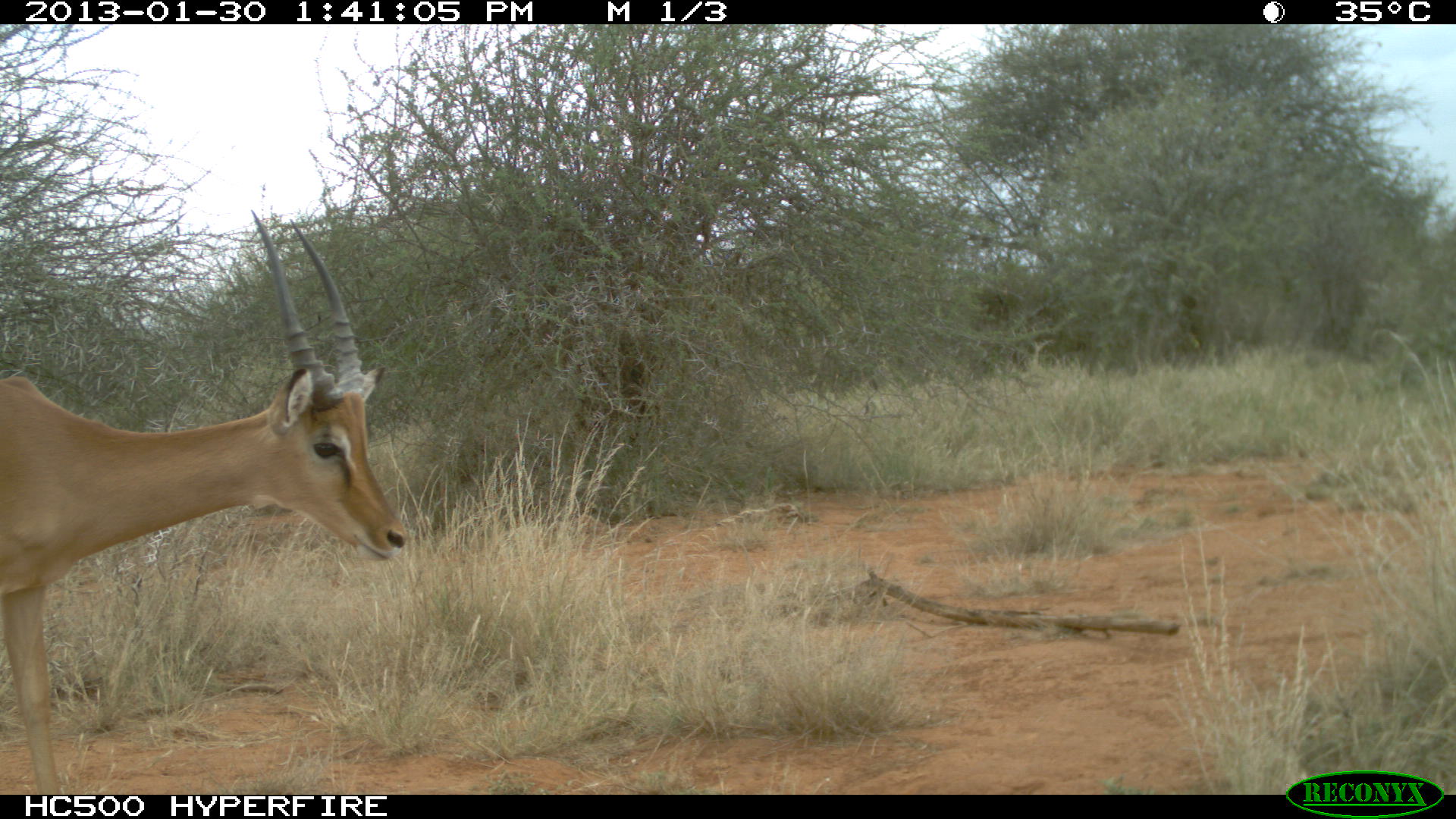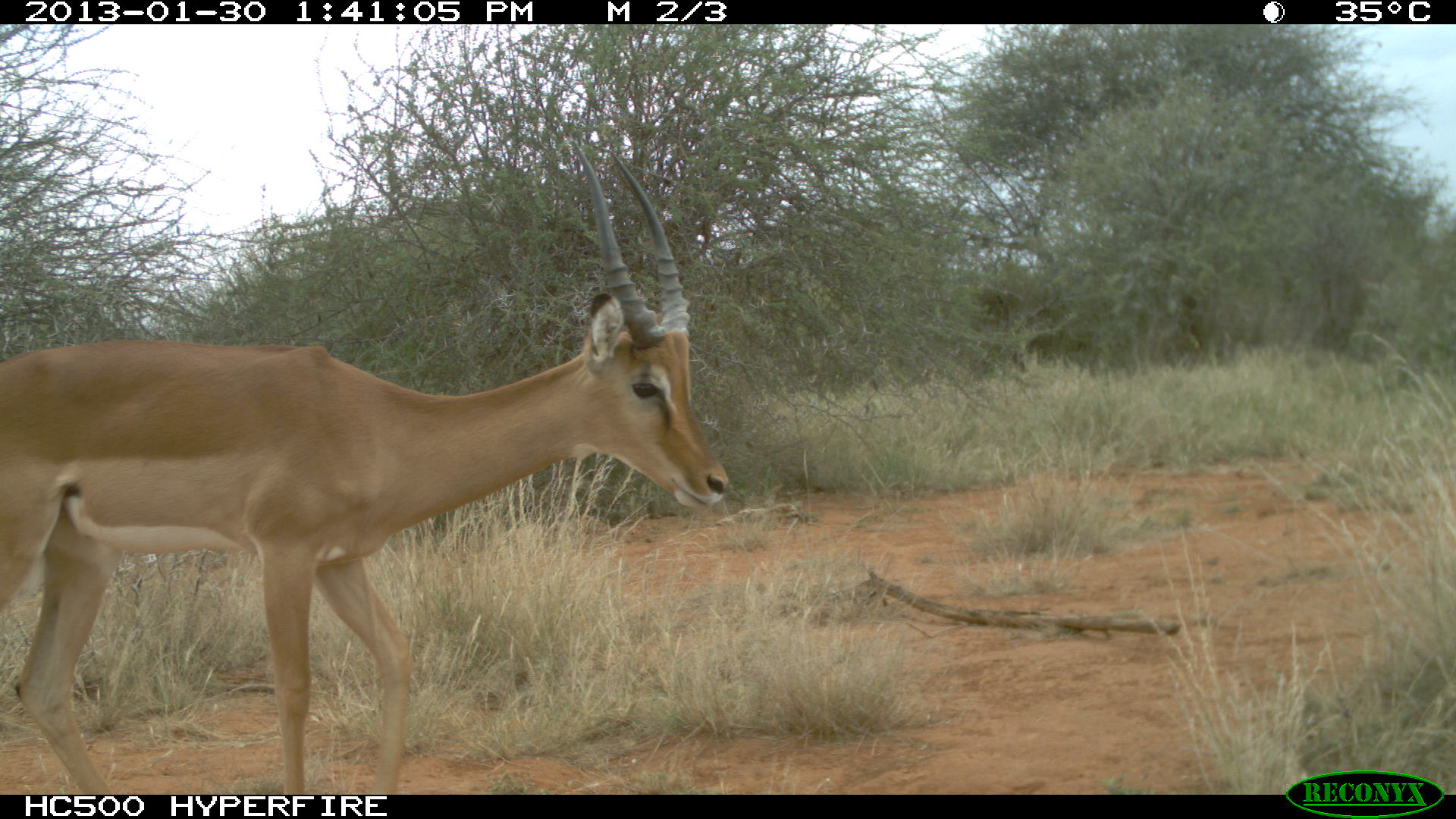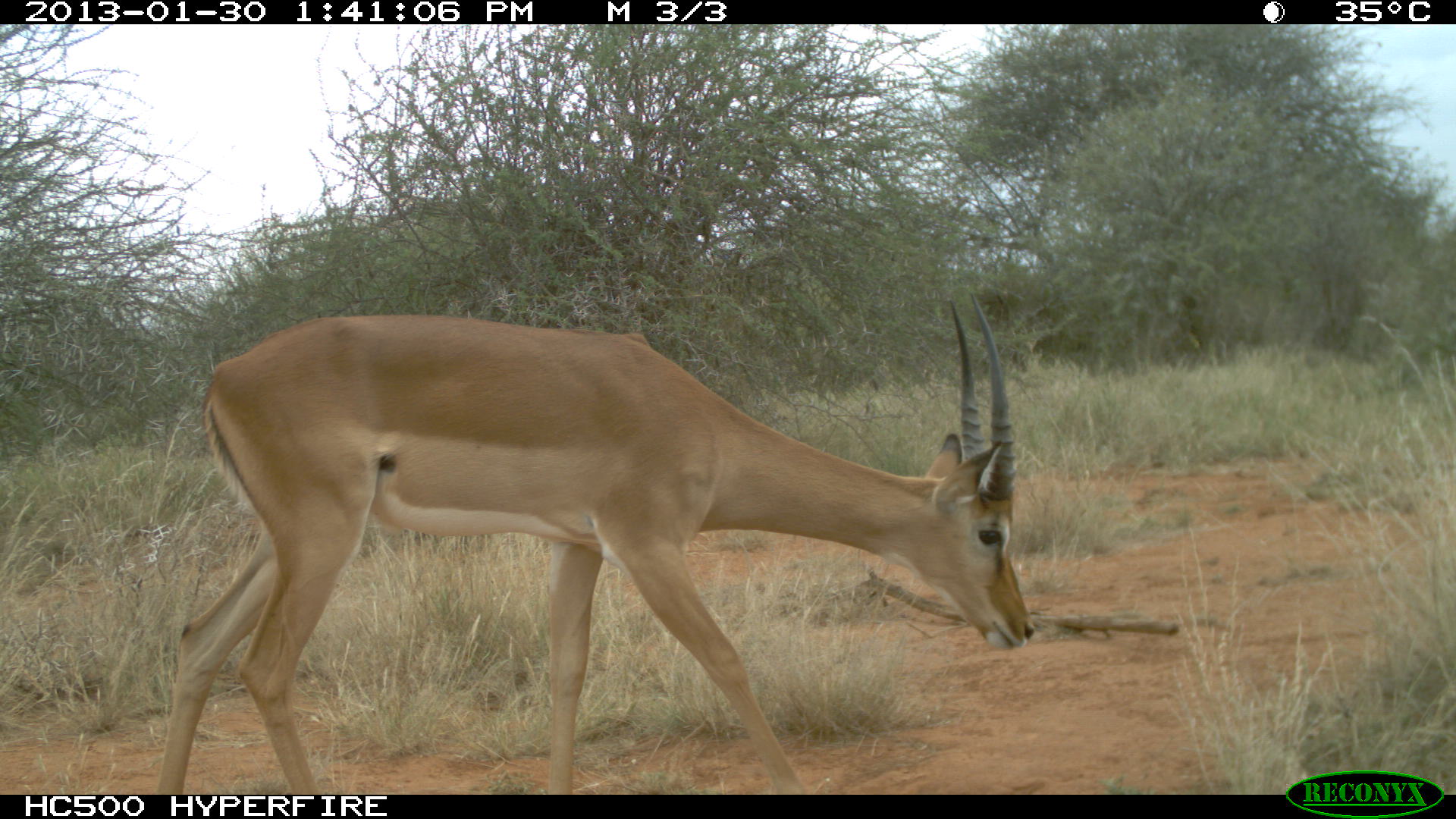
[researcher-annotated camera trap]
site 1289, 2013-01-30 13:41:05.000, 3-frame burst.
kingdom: Animalia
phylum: Chordata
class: Mammalia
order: Artiodactyla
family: Bovidae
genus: Aepyceros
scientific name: Aepyceros melampus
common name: impala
Aepyceros melampus (impala), count 1.